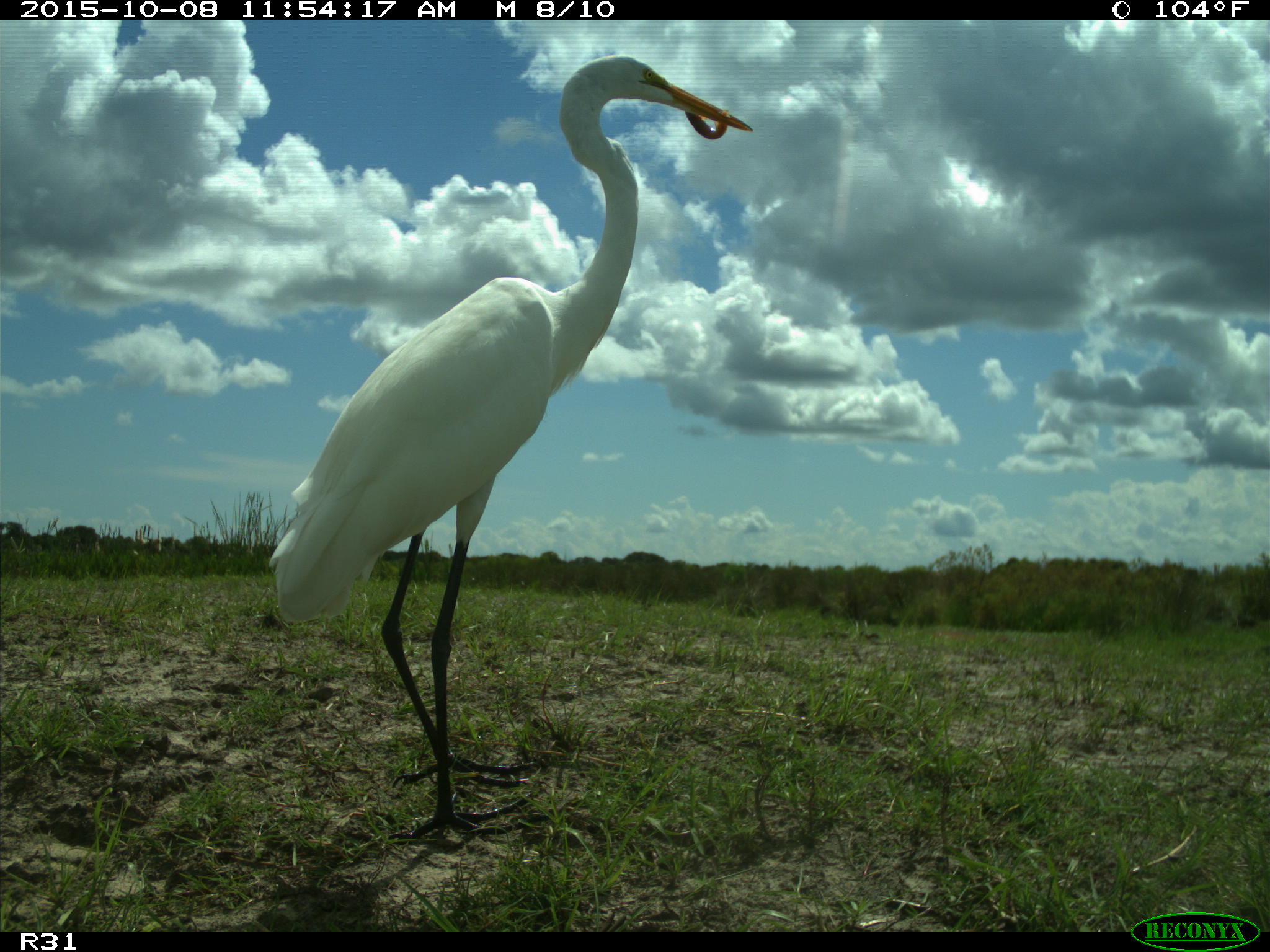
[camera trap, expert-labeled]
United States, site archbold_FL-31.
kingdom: Animalia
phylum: Chordata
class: Aves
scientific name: Aves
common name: birds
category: unidentified bird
Unidentified bird (birds) (Aves).